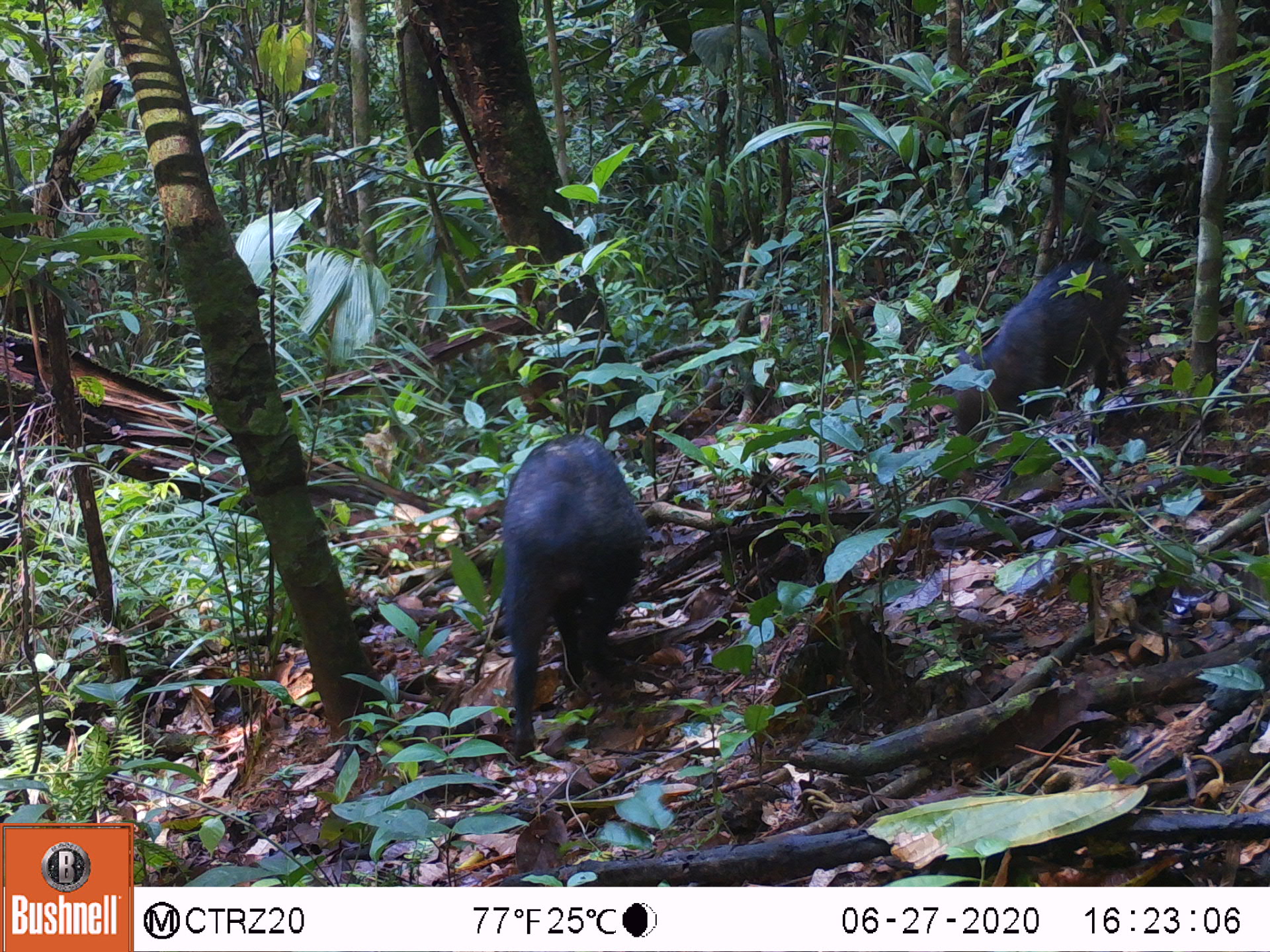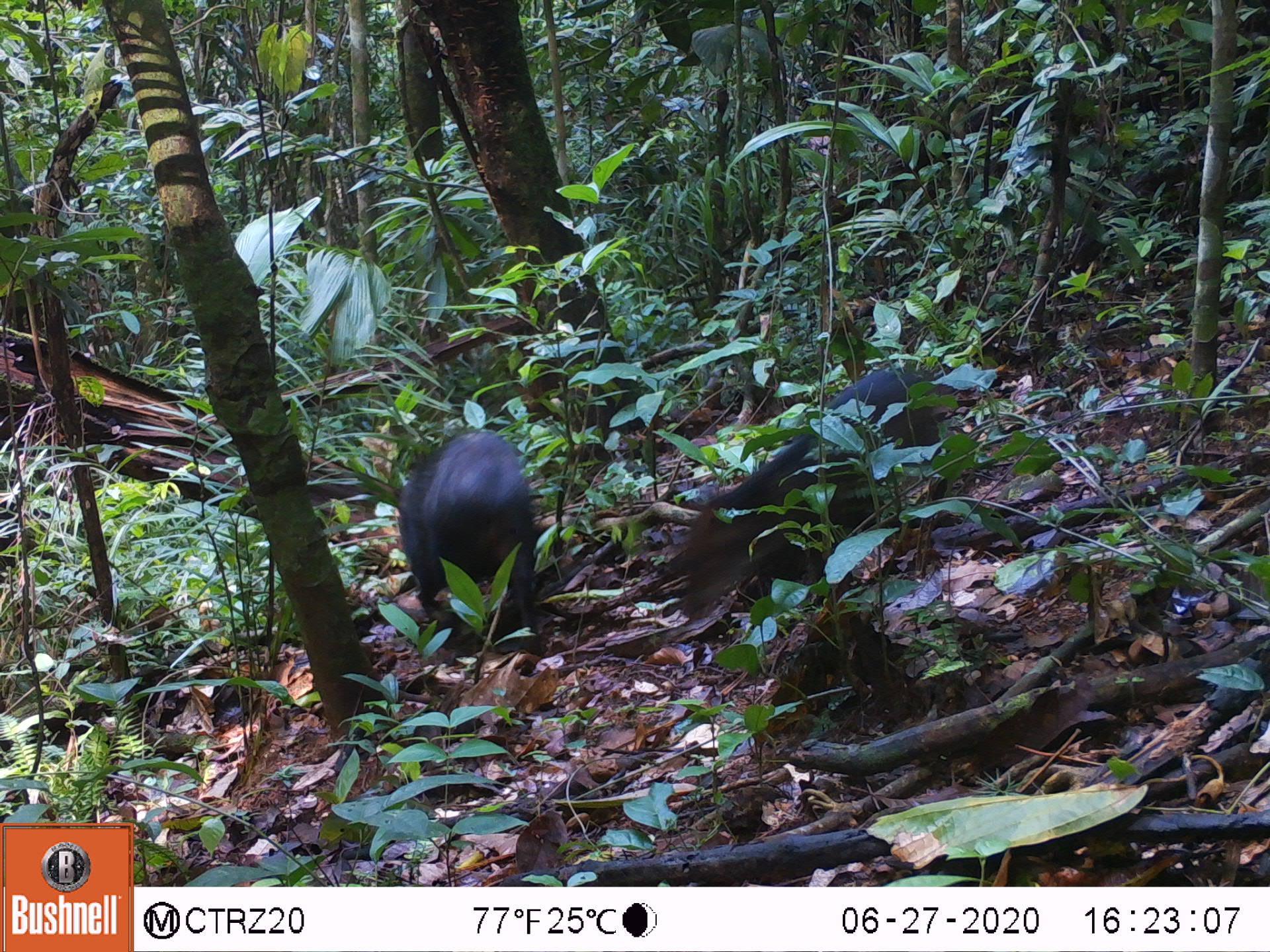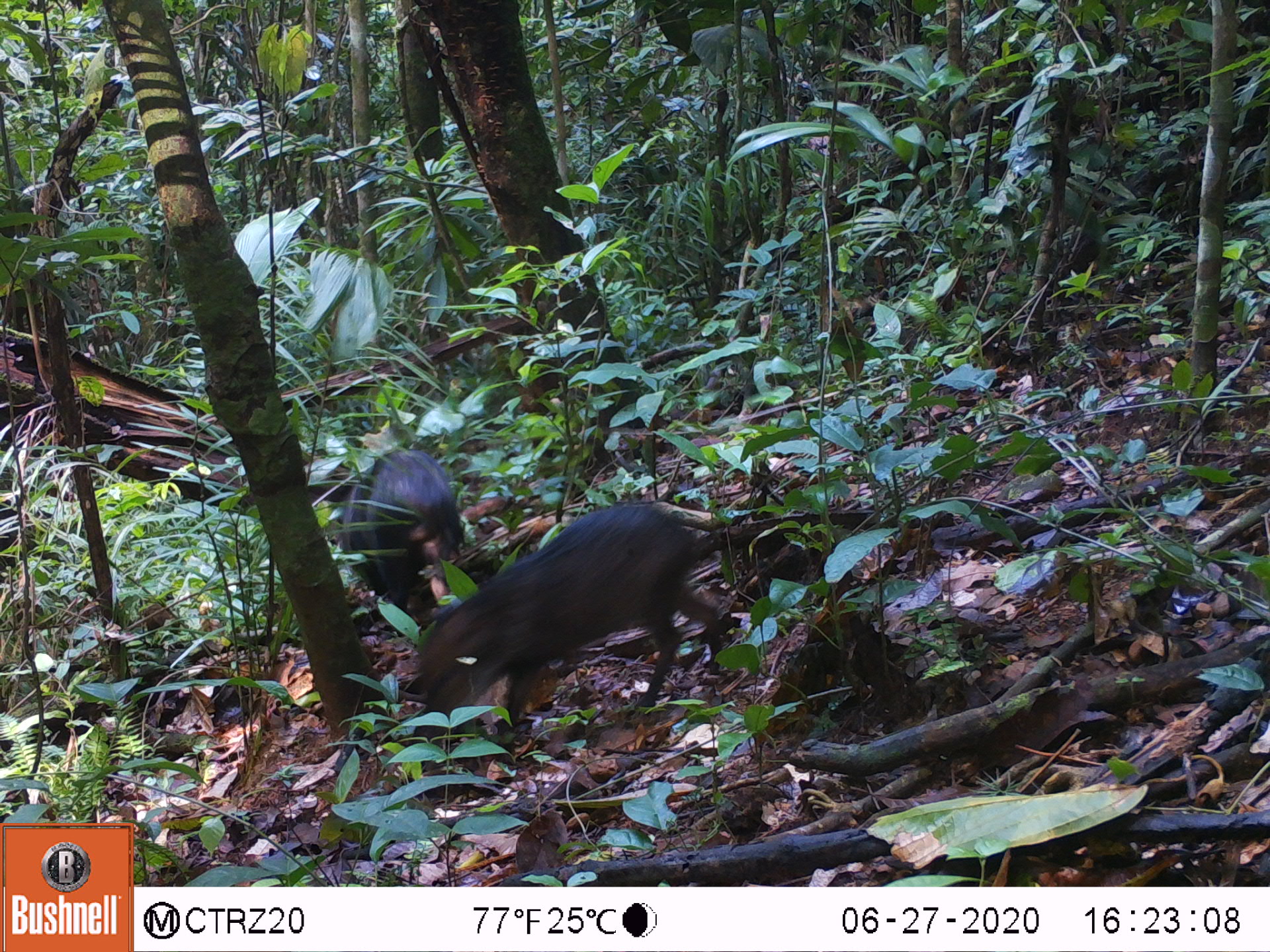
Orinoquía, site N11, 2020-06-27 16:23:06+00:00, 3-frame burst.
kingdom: Animalia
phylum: Chordata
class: Mammalia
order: Artiodactyla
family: Tayassuidae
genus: Pecari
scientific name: Pecari tajacu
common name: collared peccary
Collared peccary (Pecari tajacu).